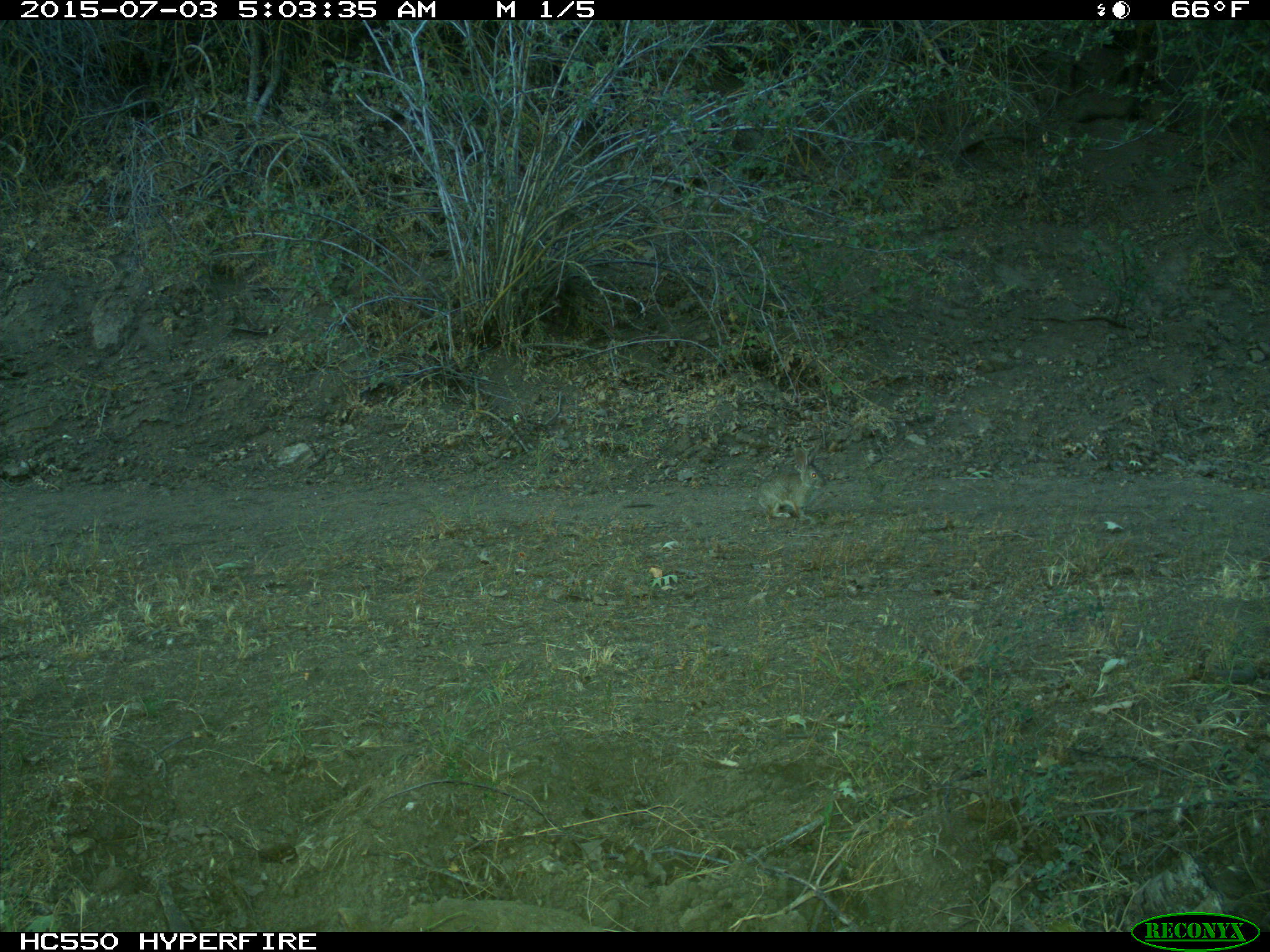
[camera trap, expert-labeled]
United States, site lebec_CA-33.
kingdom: Animalia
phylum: Chordata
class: Mammalia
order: Lagomorpha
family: Leporidae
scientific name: Leporidae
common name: rabbits and hares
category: unidentified rabbit